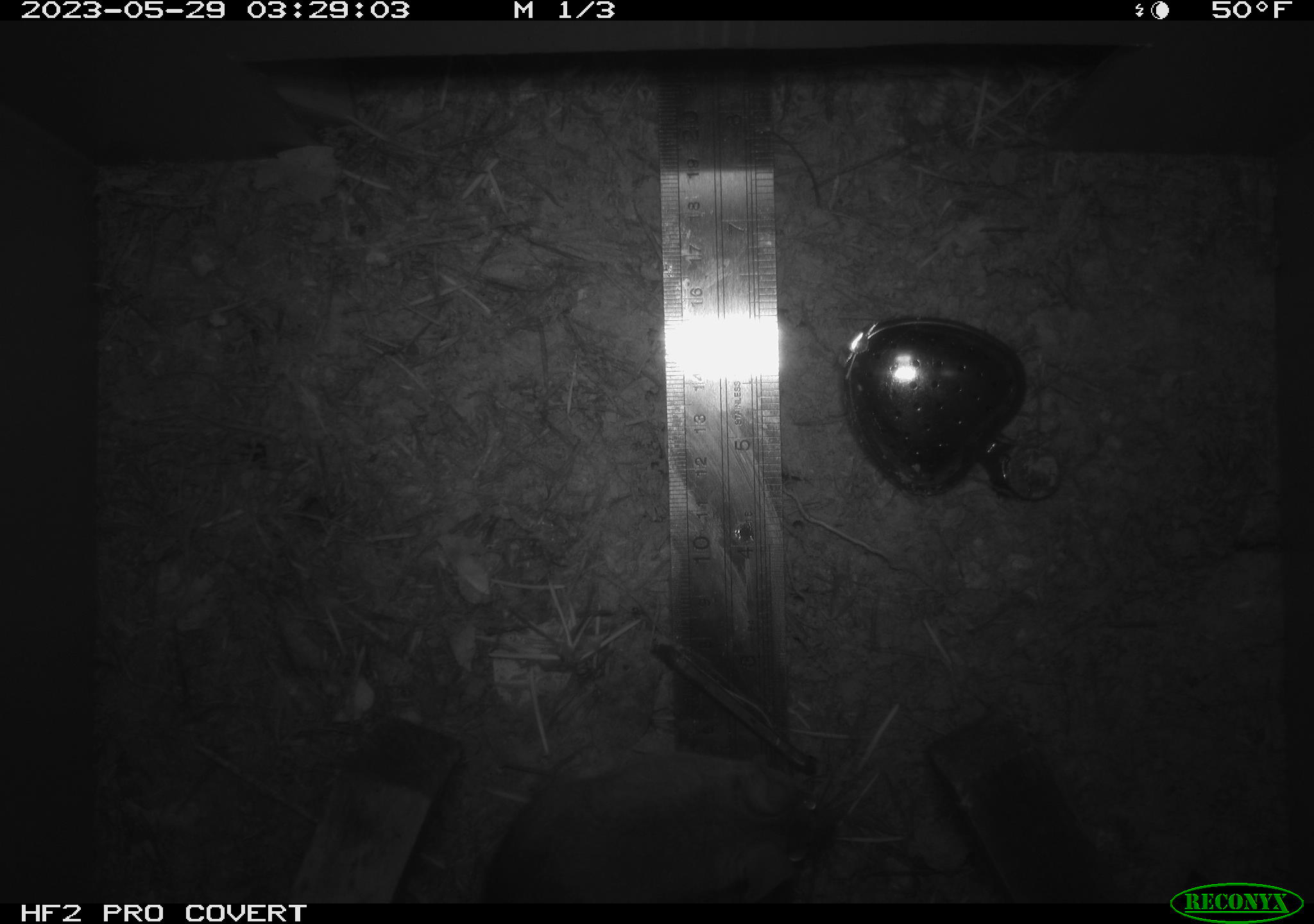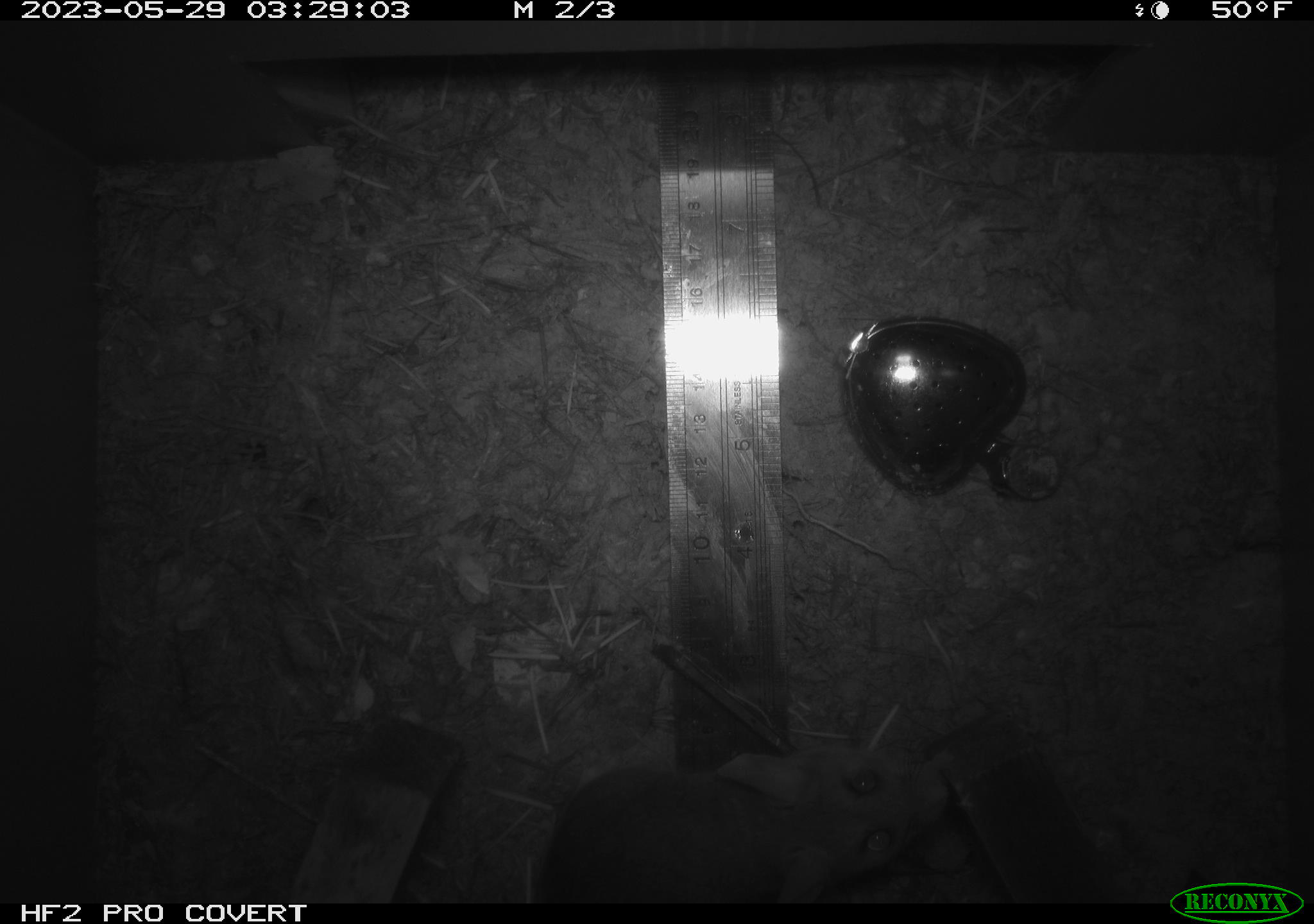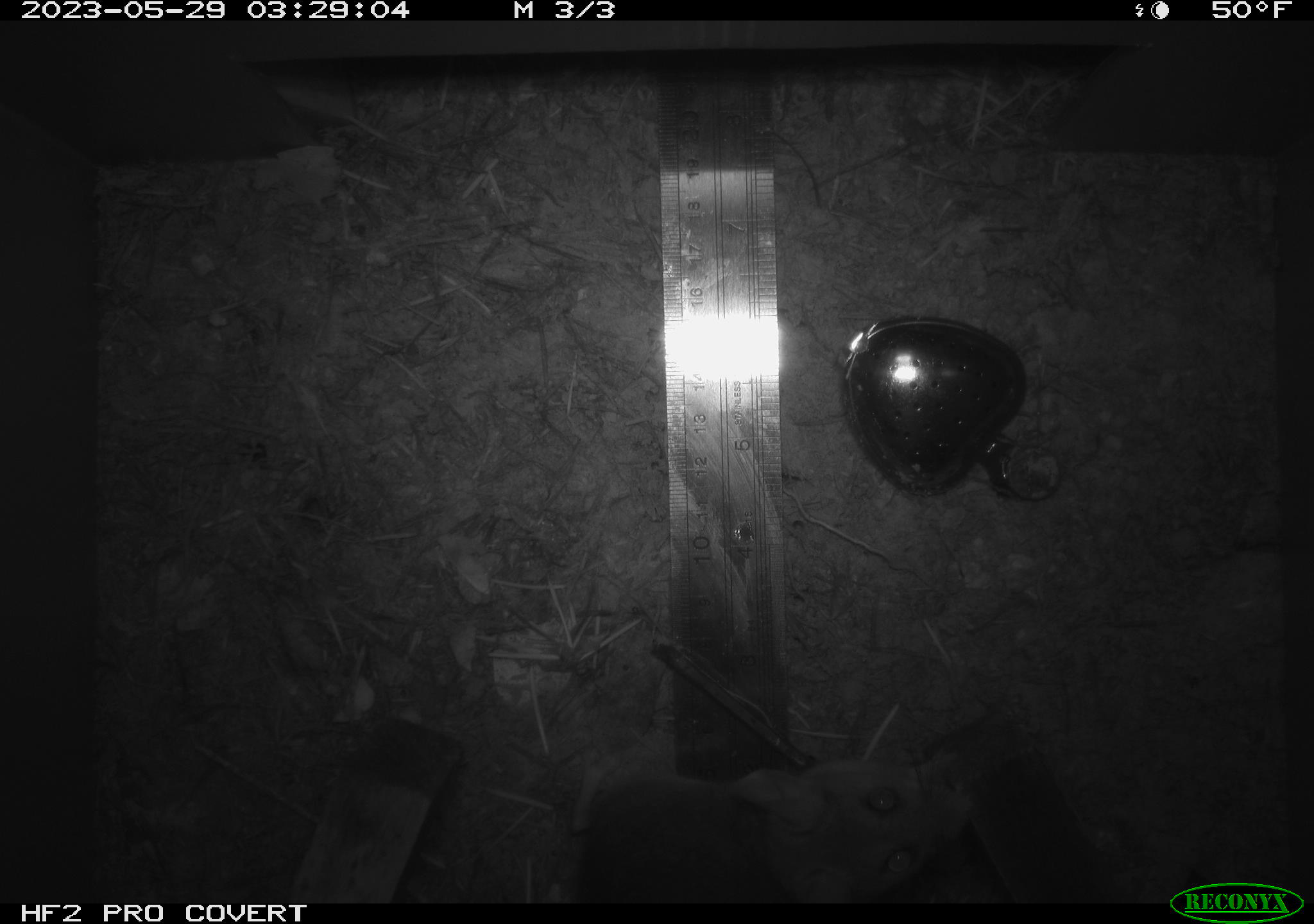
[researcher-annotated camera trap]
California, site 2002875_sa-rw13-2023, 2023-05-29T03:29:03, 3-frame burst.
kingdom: Animalia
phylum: Chordata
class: Mammalia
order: Rodentia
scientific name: Rodentia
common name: mouse species